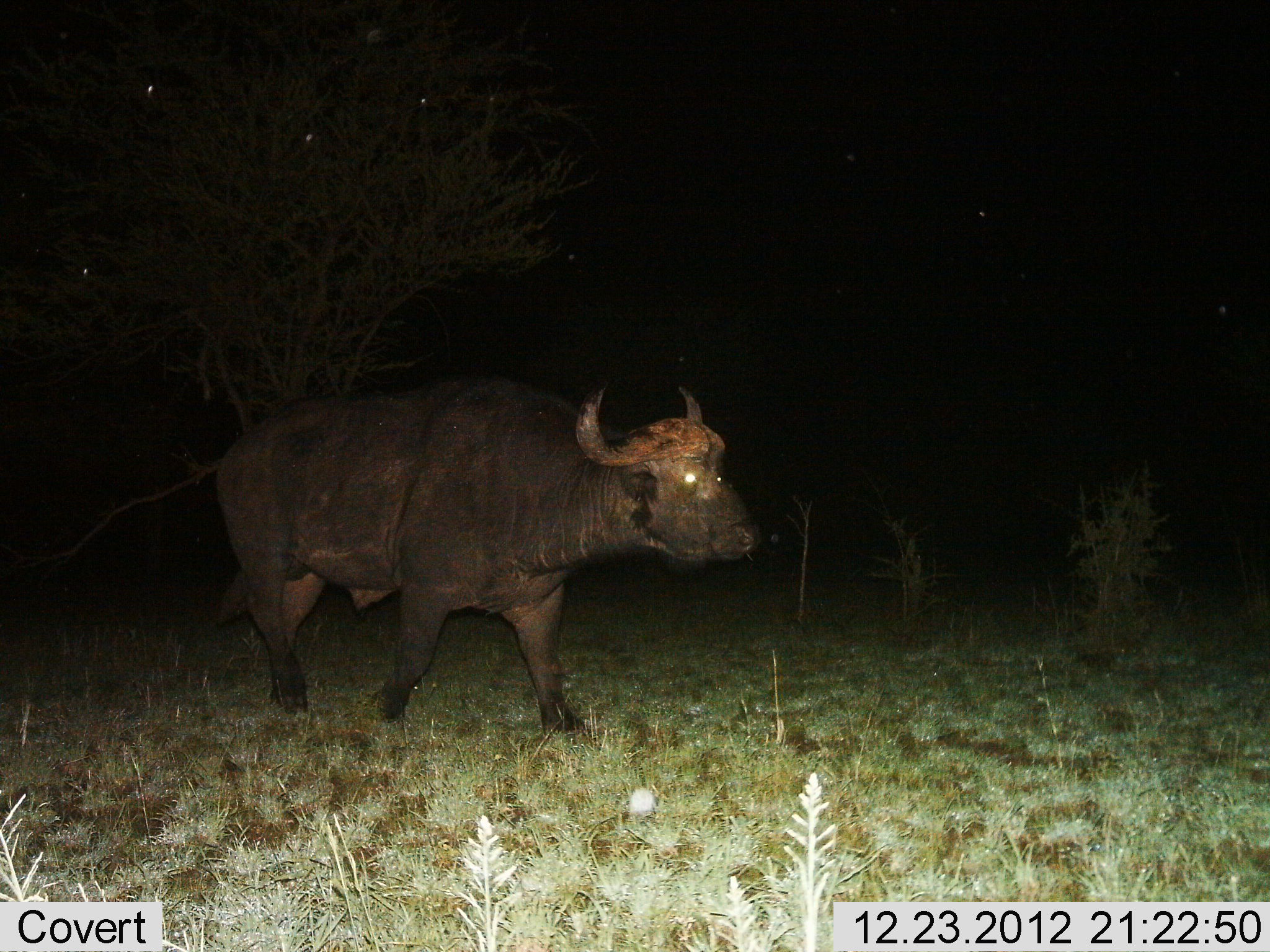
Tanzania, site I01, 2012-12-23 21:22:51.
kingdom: Animalia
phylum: Chordata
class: Mammalia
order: Artiodactyla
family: Bovidae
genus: Syncerus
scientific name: Syncerus caffer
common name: cape buffalo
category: buffalo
Buffalo (cape buffalo) (Syncerus caffer), count 1. Behavior (volunteer vote fractions): standing 14%, resting 0%, moving 86%, interacting 0%. Young present (vote fraction): 0%. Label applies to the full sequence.